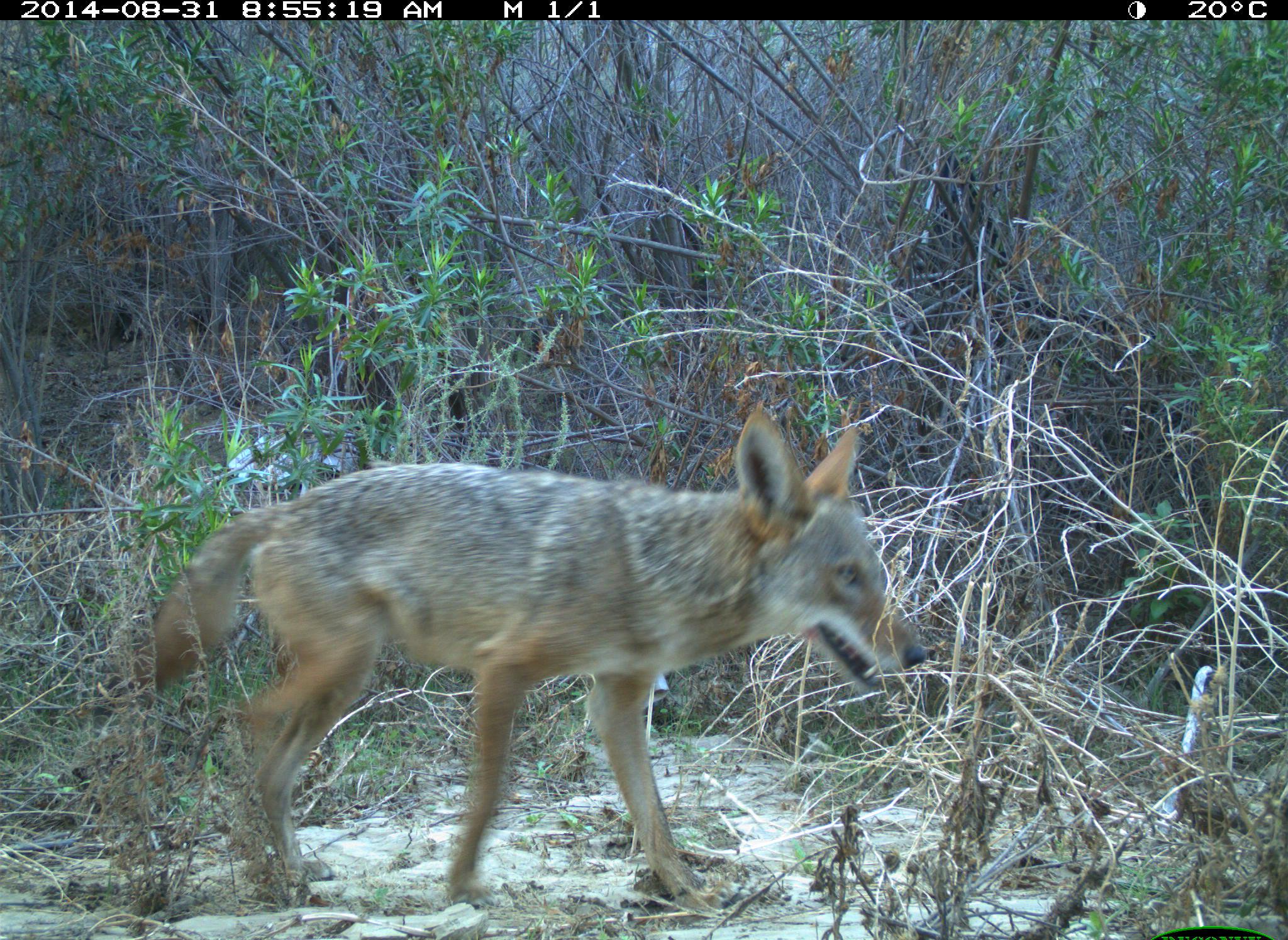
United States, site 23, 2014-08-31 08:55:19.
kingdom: Animalia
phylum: Chordata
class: Mammalia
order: Carnivora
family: Canidae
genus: Canis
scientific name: Canis latrans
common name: coyote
Coyote (Canis latrans).